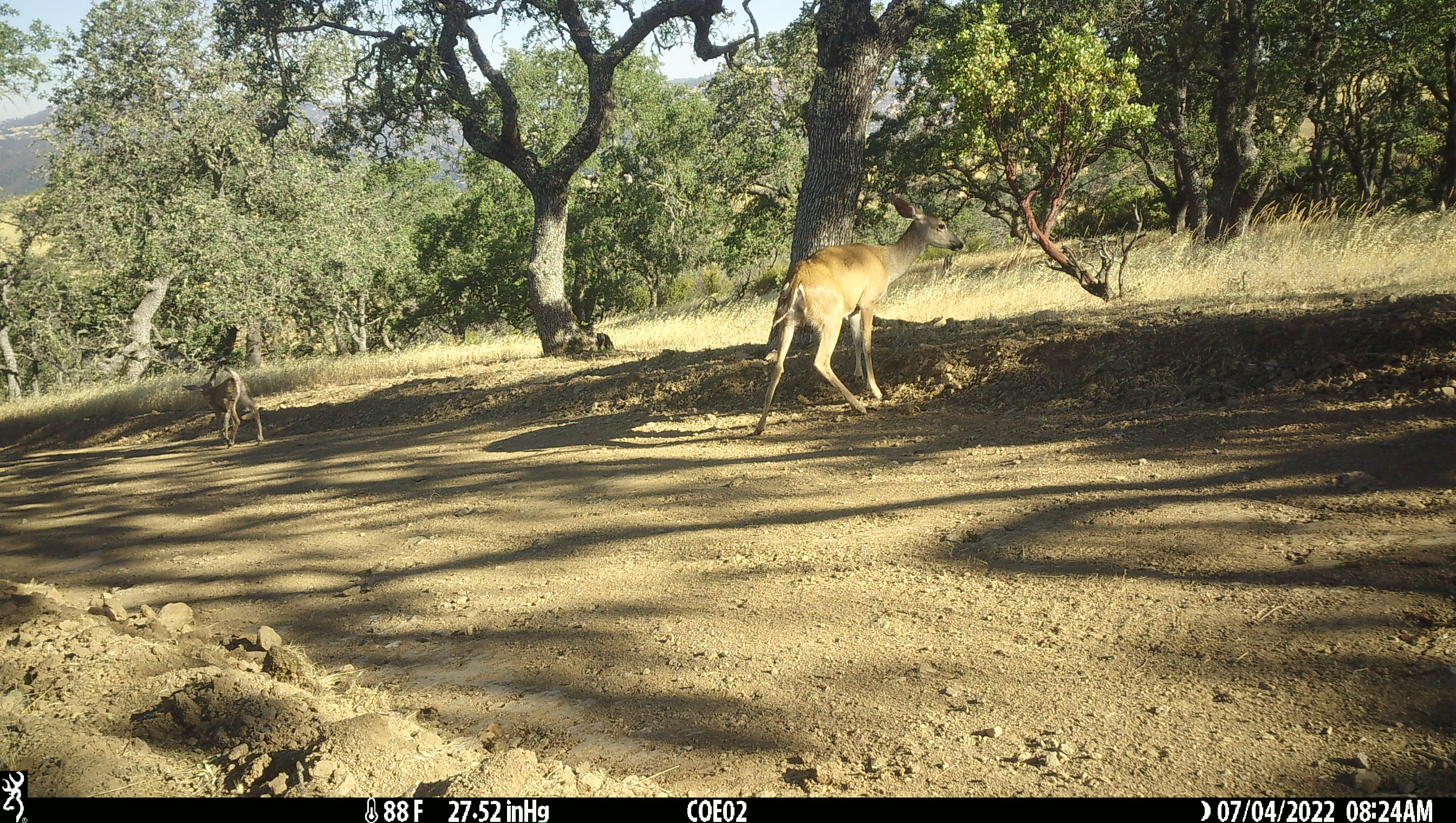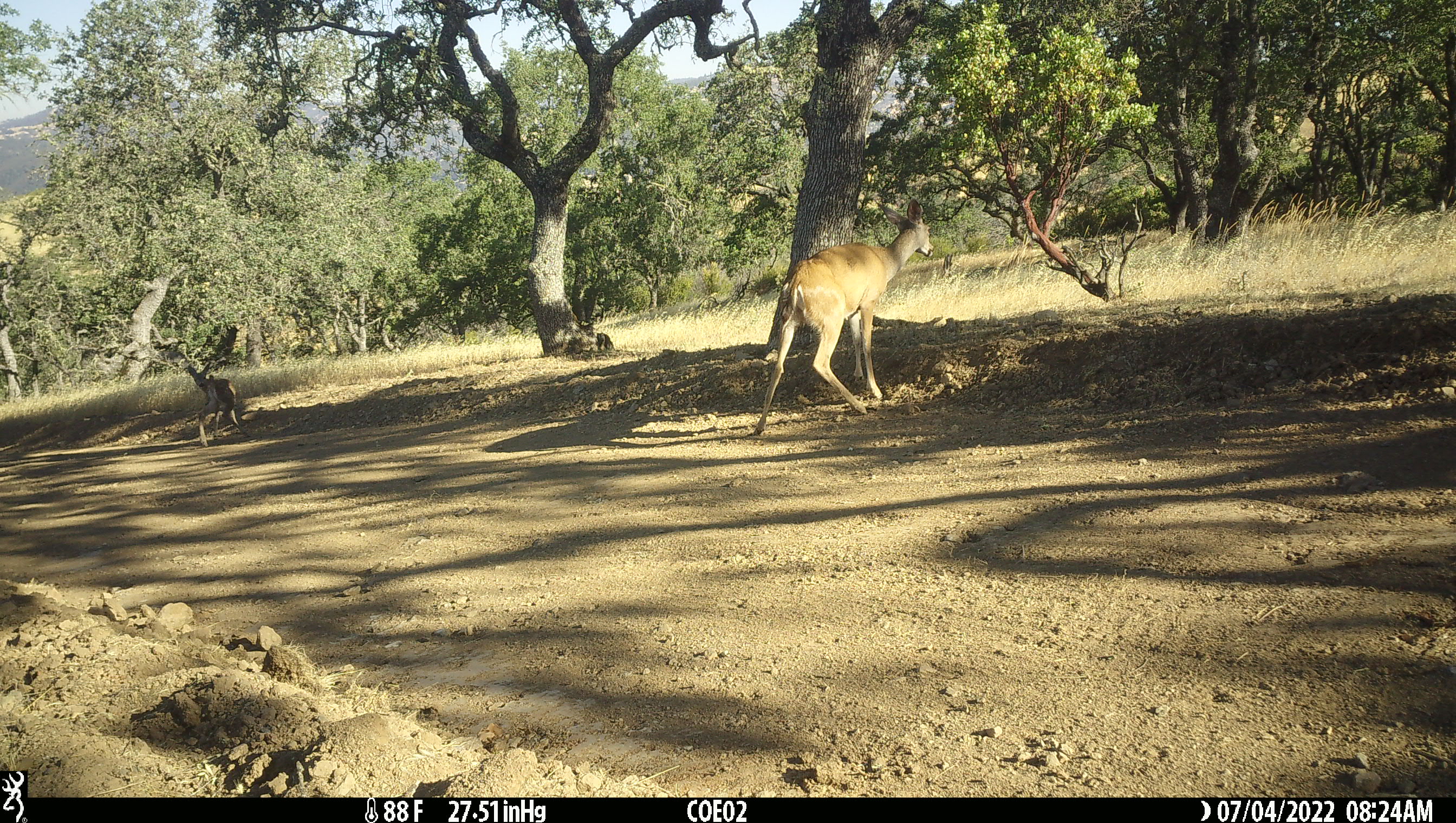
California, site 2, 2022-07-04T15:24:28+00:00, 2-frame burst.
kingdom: Animalia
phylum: Chordata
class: Mammalia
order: Artiodactyla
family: Cervidae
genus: Odocoileus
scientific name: Odocoileus hemionus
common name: mule deer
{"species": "mule deer (Odocoileus hemionus)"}